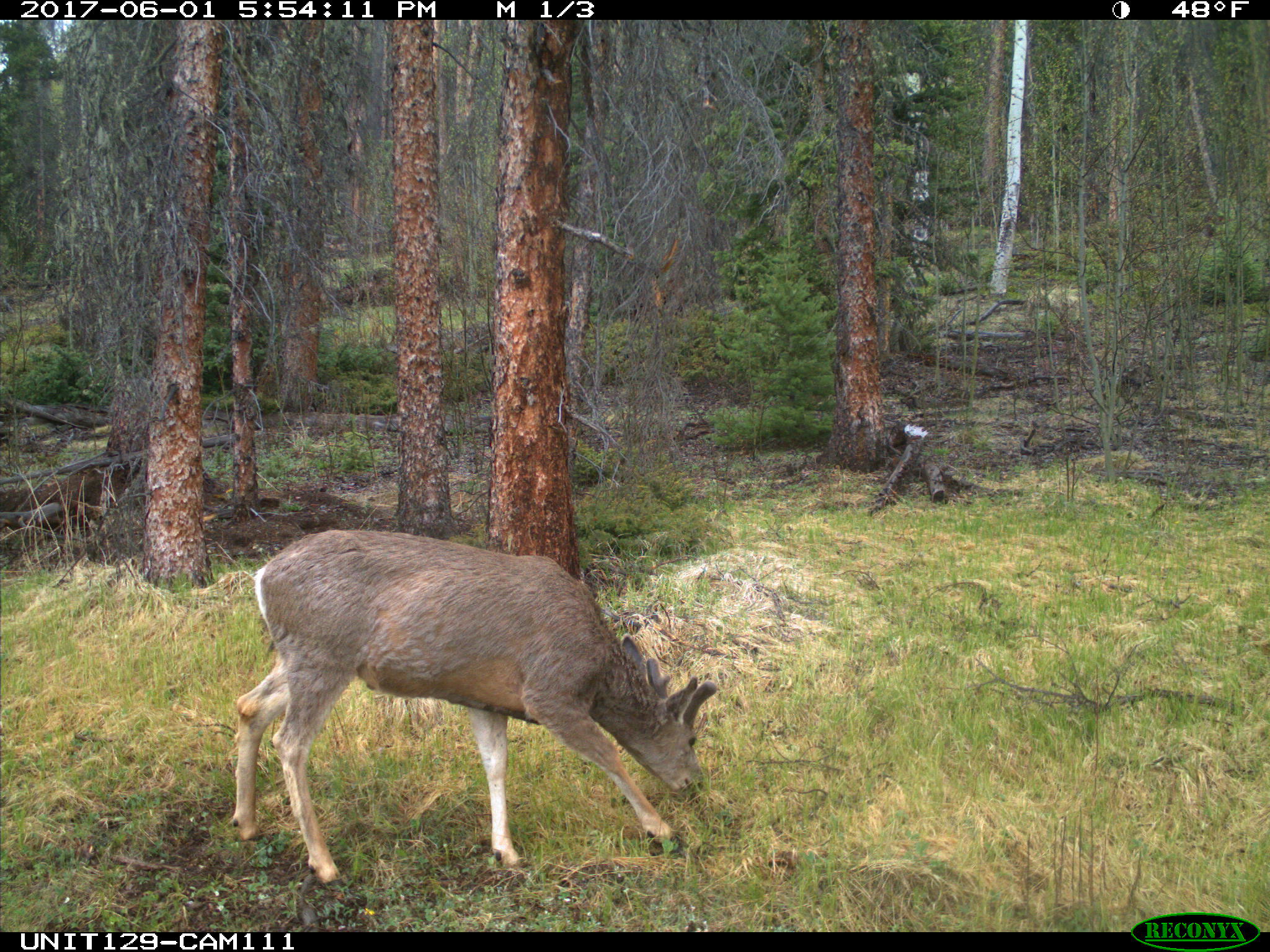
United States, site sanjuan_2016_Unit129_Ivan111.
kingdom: Animalia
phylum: Chordata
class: Mammalia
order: Artiodactyla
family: Cervidae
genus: Odocoileus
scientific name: Odocoileus hemionus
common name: mule deer